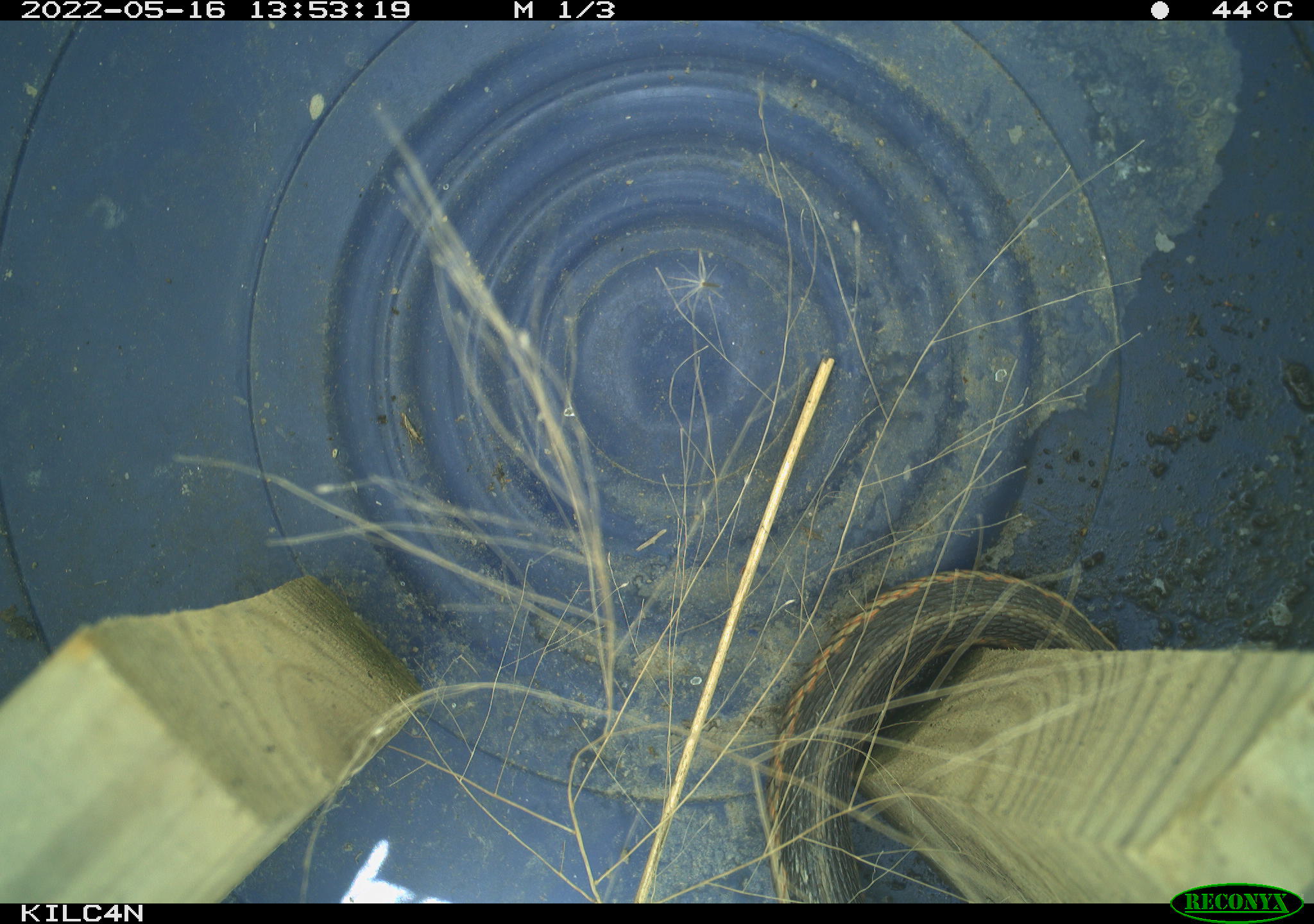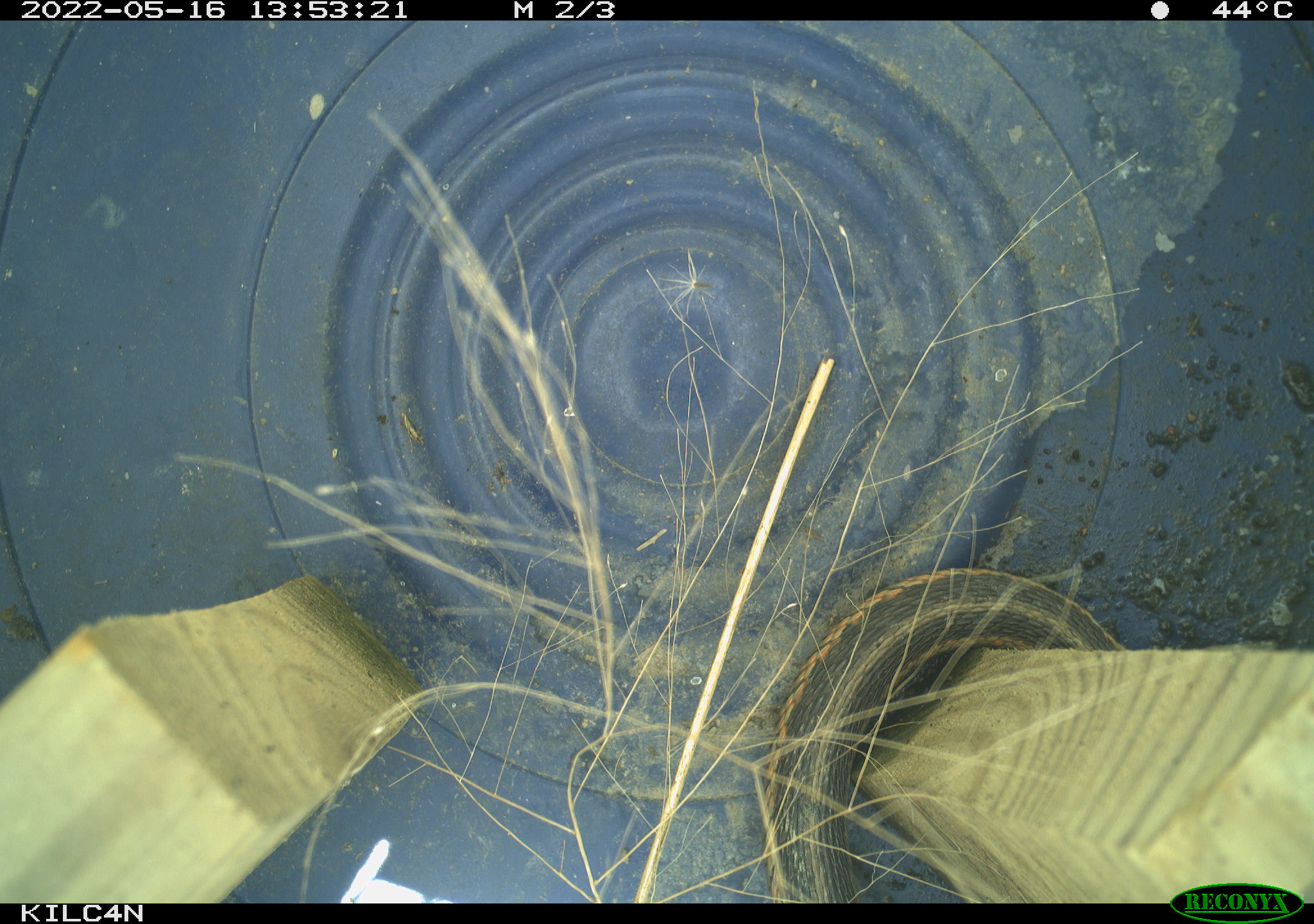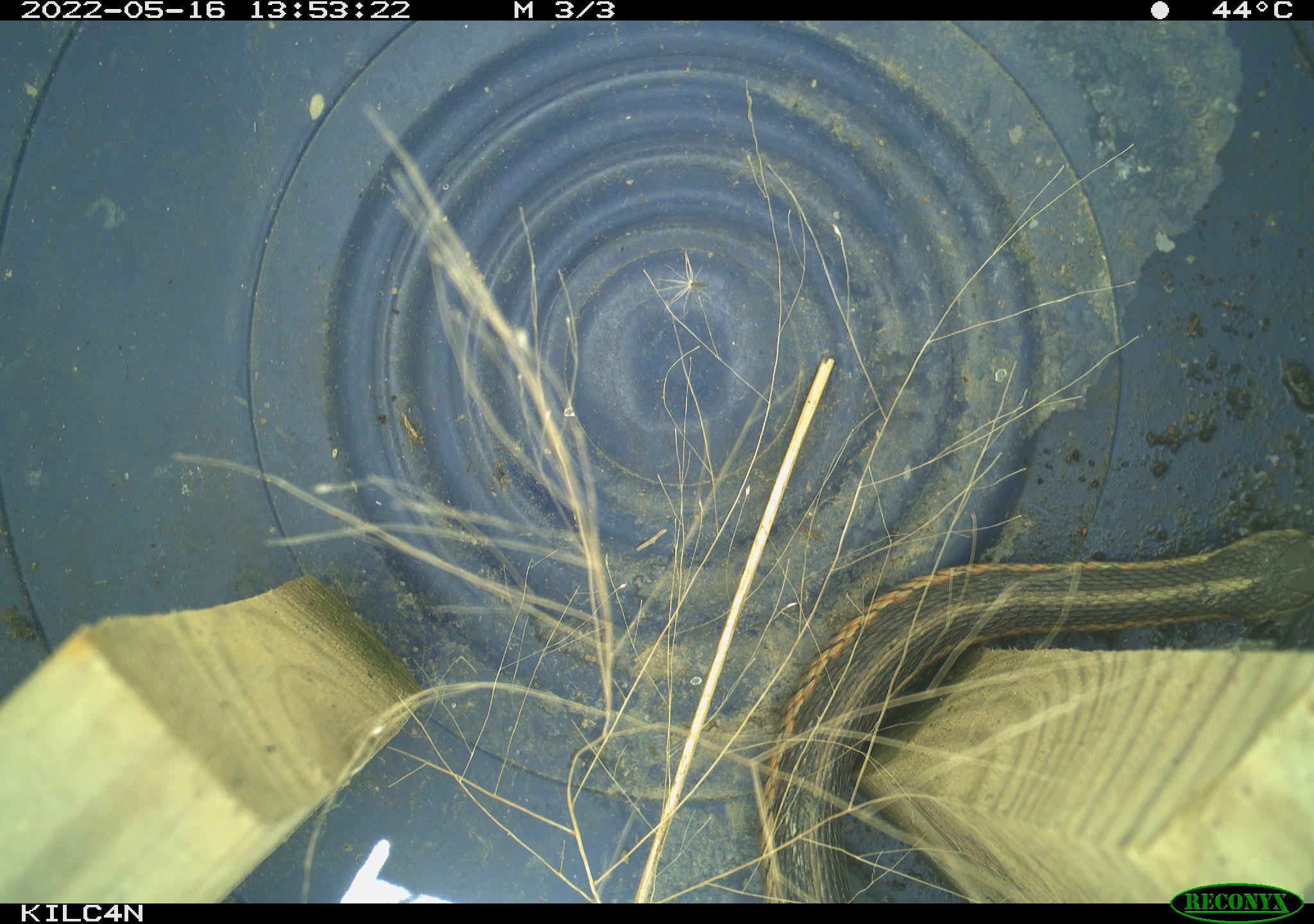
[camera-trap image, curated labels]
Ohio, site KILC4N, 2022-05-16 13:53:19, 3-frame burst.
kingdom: Animalia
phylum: Chordata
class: Reptilia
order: Squamata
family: Colubridae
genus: Thamnophis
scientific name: Thamnophis sirtalis sirtalis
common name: eastern gartersnake